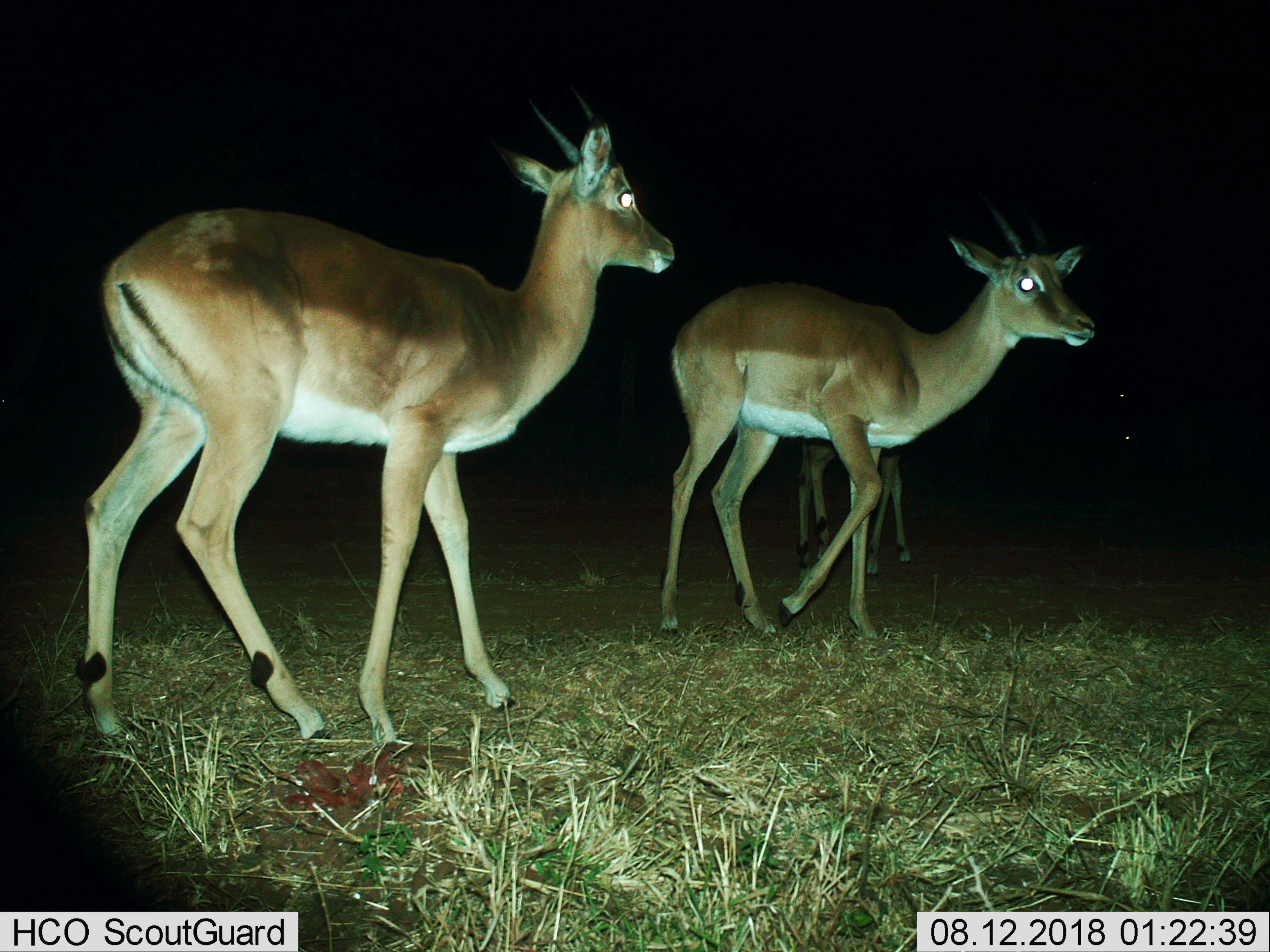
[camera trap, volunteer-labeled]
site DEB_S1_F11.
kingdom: Animalia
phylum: Chordata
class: Mammalia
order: Artiodactyla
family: Bovidae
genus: Aepyceros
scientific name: Aepyceros melampus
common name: impala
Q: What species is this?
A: Impala (Aepyceros melampus).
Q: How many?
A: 3.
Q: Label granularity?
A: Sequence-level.